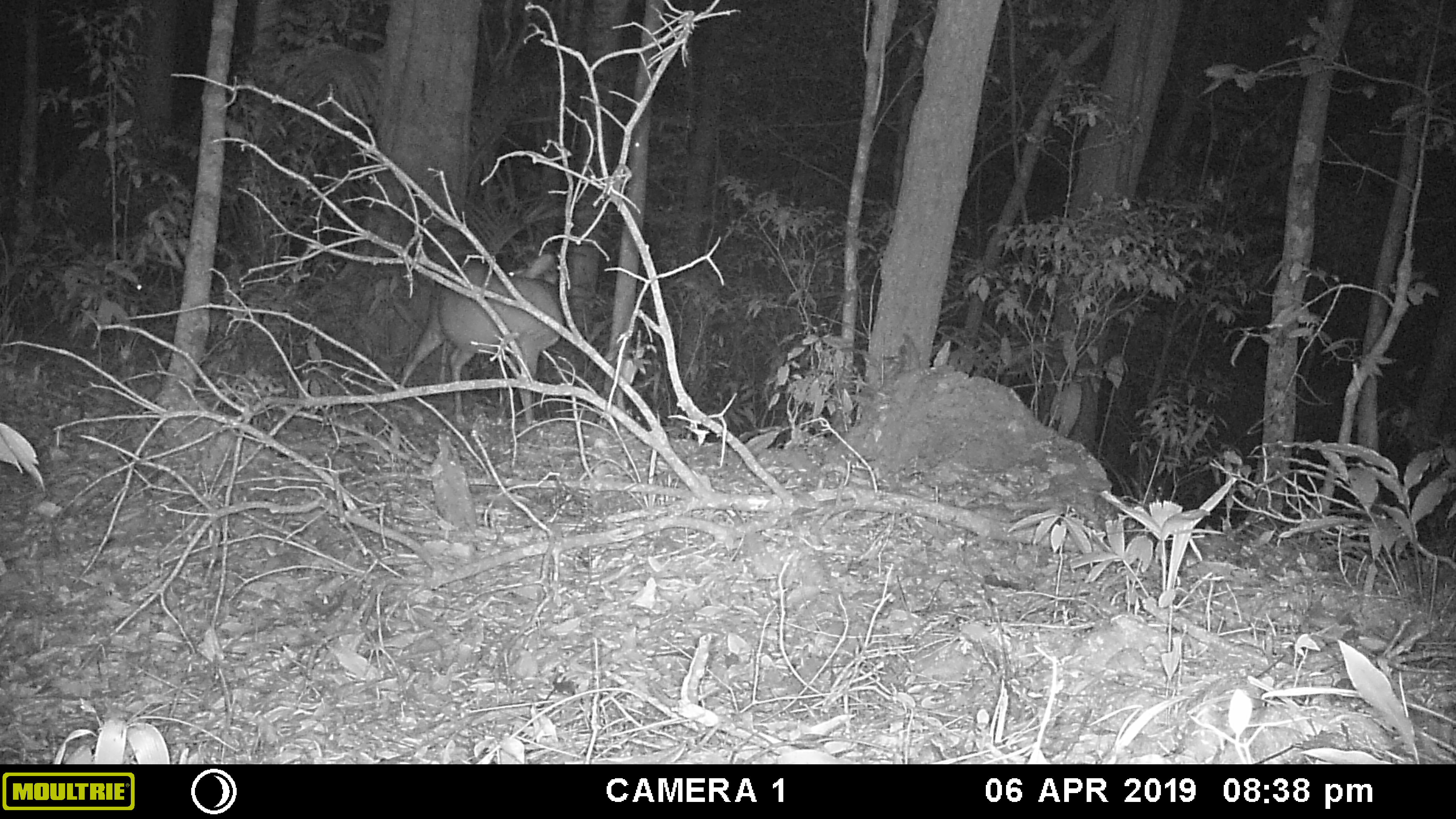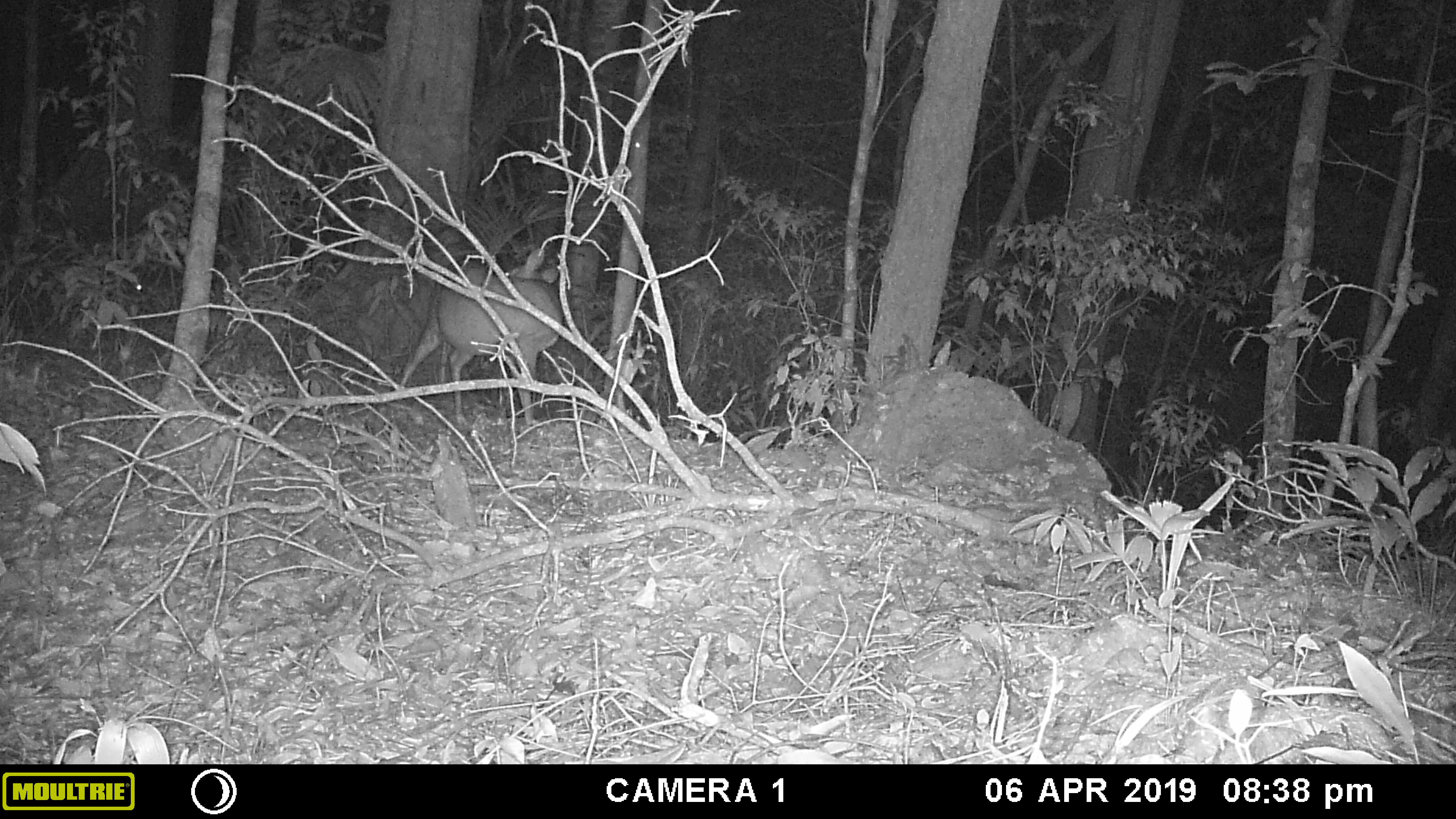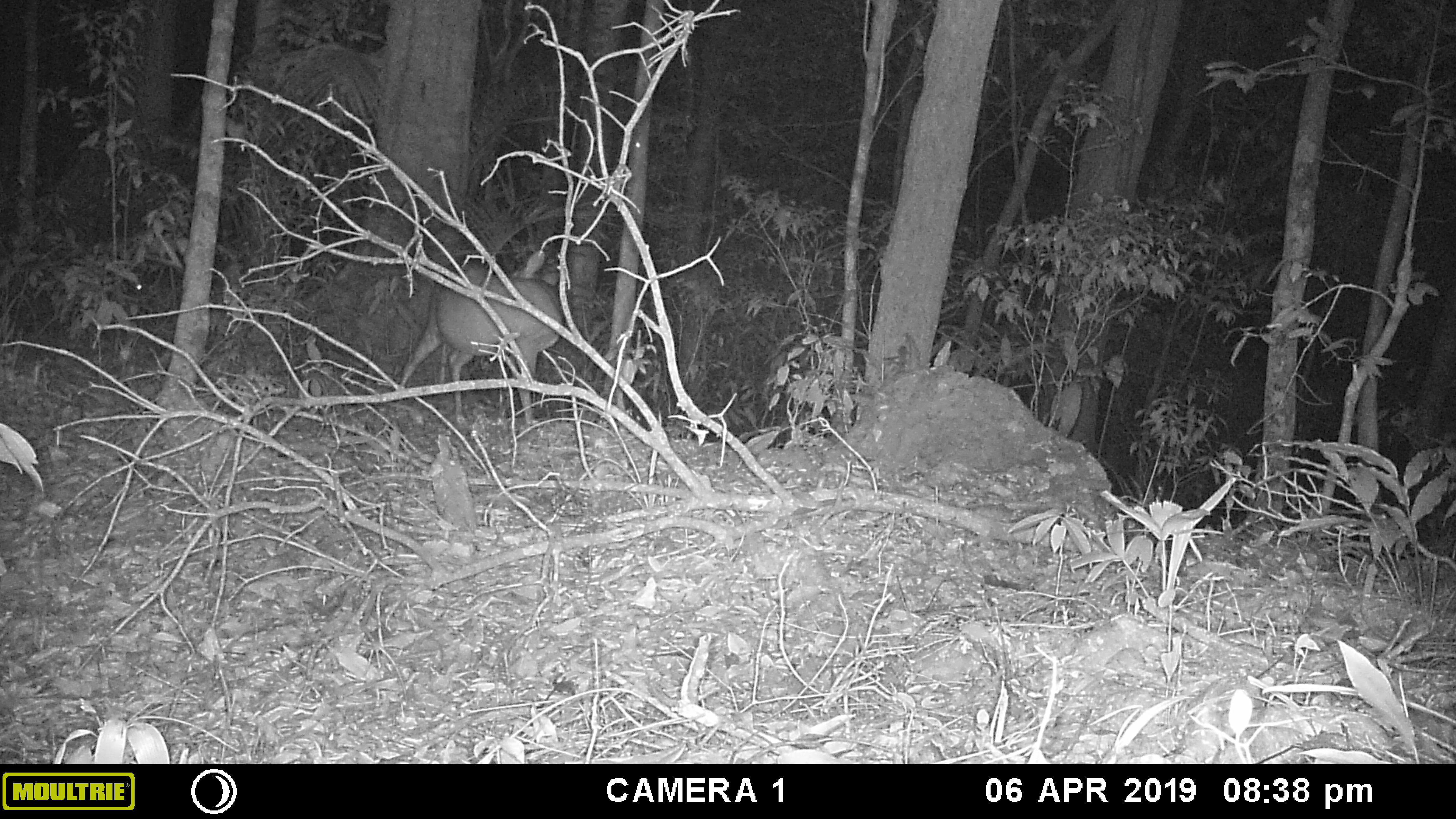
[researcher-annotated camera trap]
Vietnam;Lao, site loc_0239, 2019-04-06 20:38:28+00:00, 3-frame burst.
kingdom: Animalia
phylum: Chordata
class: Mammalia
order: Artiodactyla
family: Cervidae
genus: Muntiacus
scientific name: Muntiacus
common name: muntjacs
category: unidentified muntjac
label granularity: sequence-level